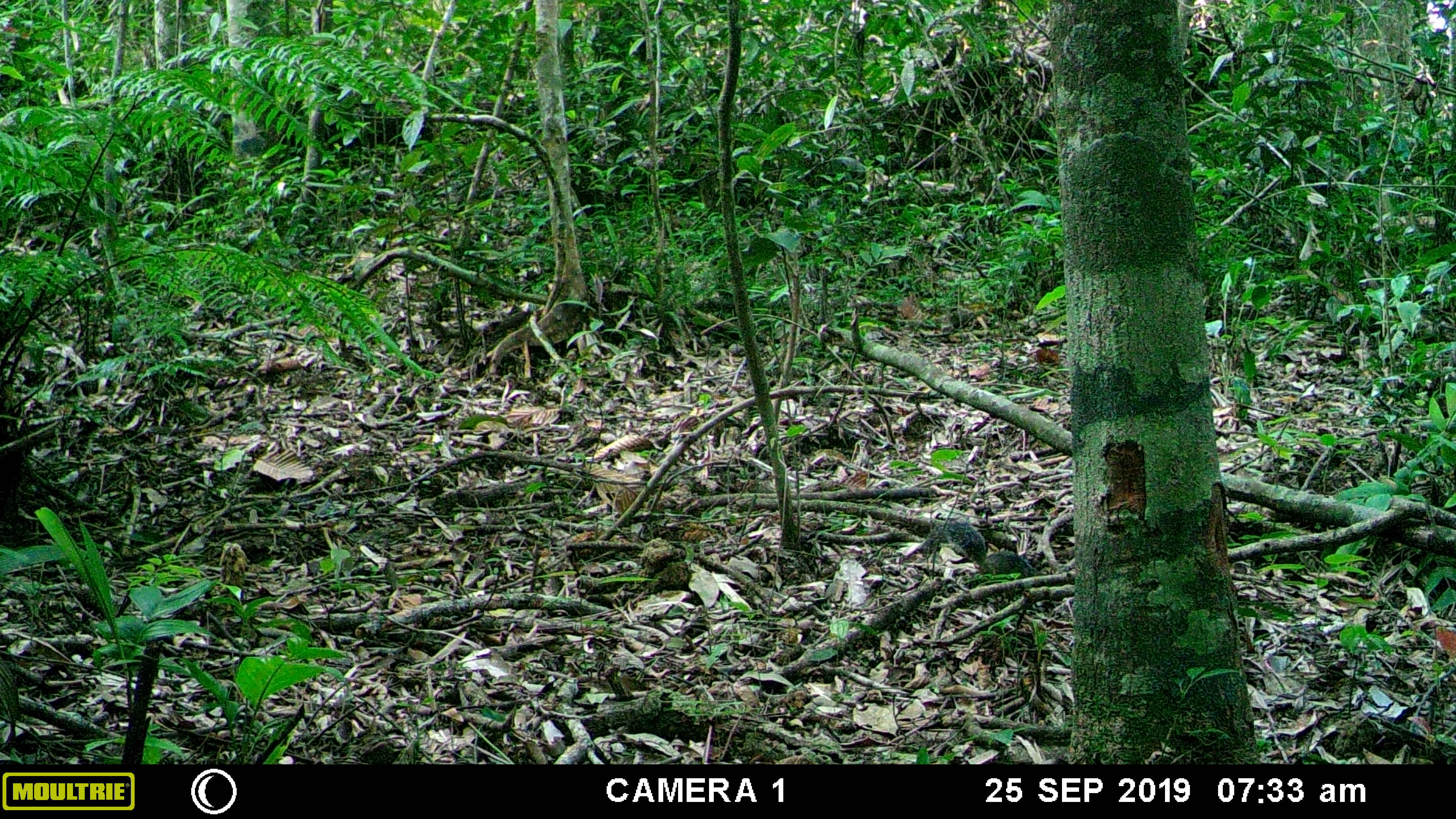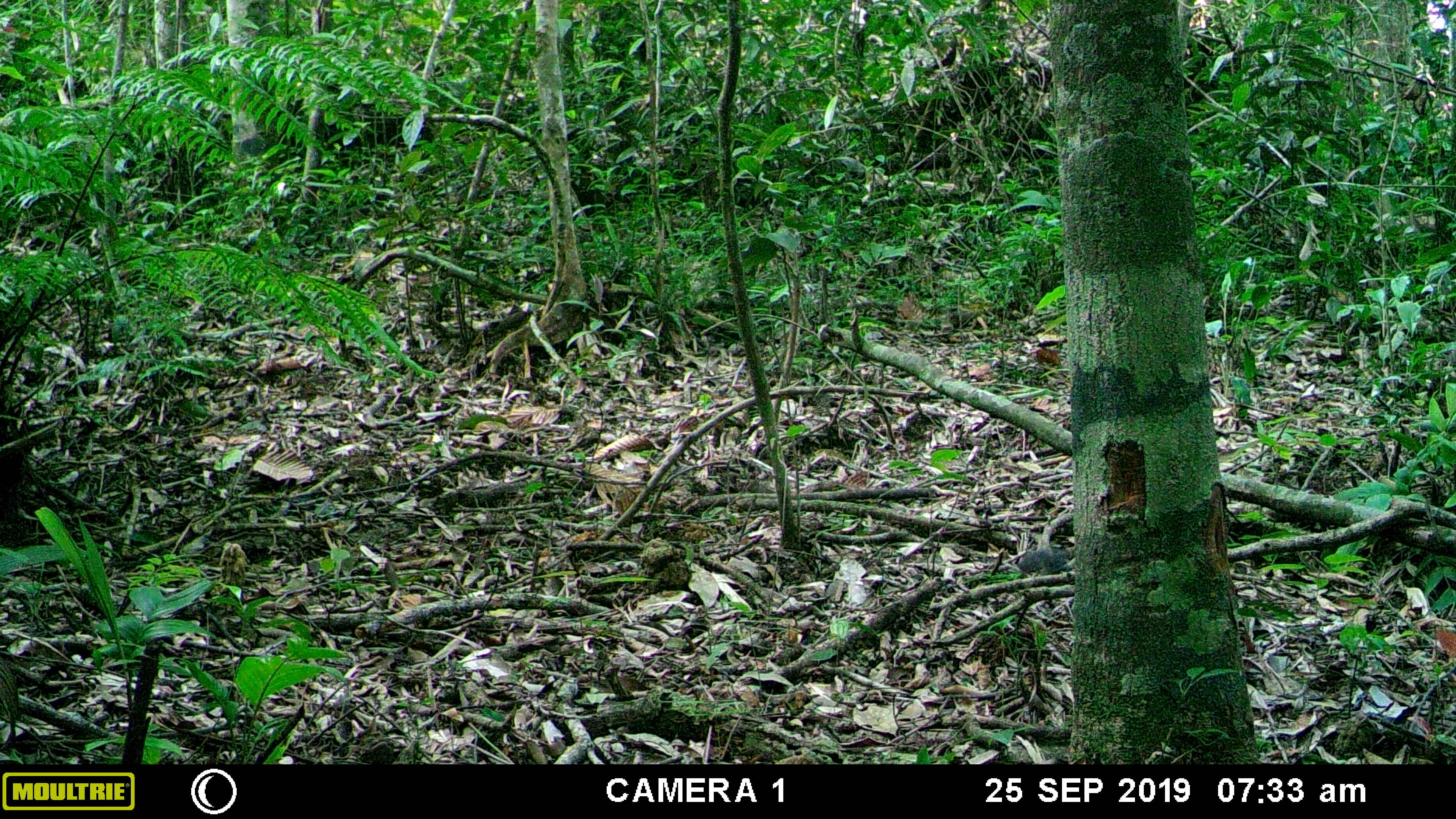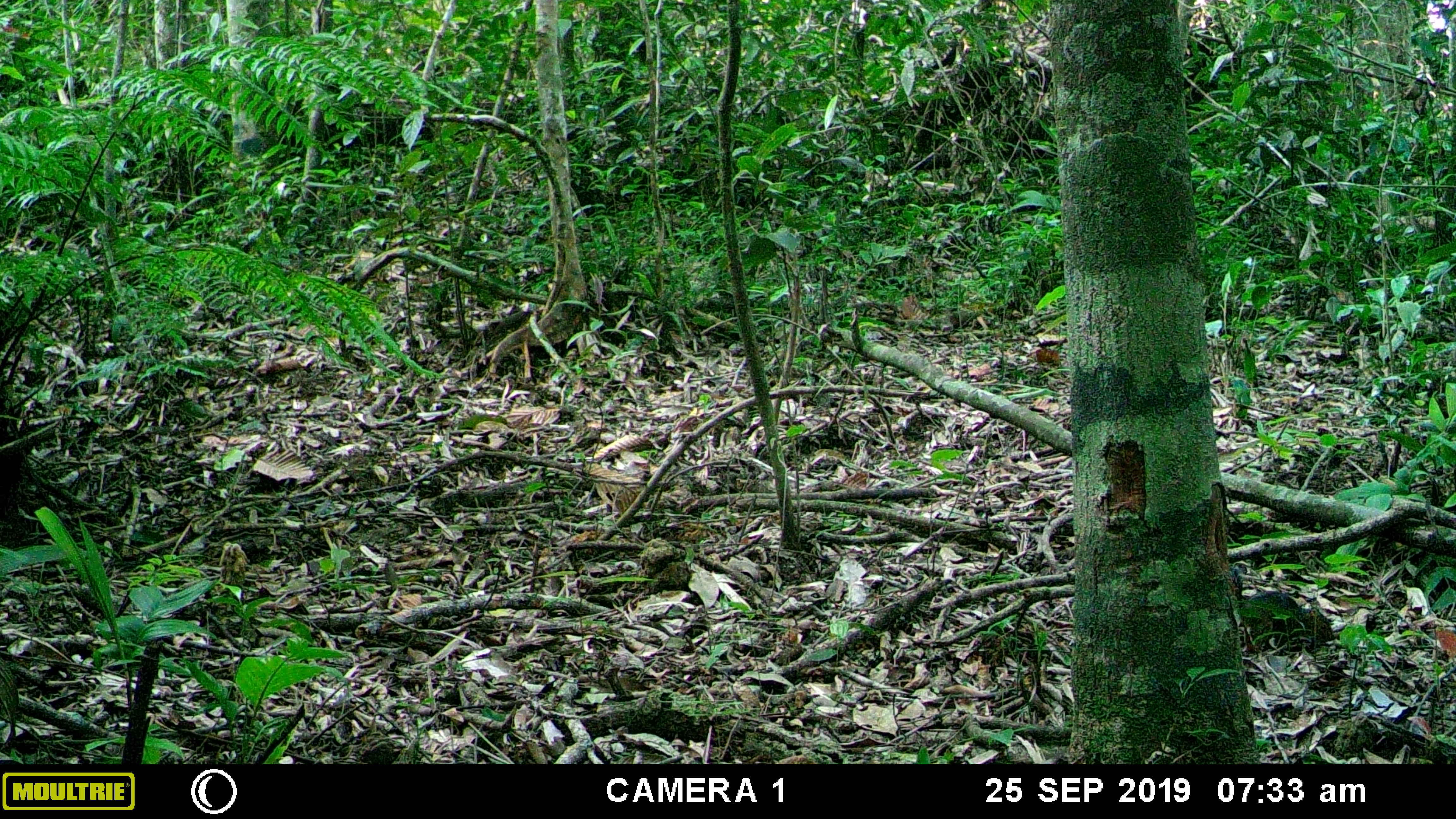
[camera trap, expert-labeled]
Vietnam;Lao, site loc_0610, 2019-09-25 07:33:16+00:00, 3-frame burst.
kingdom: Animalia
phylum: Chordata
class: Mammalia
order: Rodentia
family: Sciuridae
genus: Dremomys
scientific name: Dremomys rufigenis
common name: red-cheeked squirrel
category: red cheeked squirrel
Red cheeked squirrel (red-cheeked squirrel) (Dremomys rufigenis). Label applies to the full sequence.